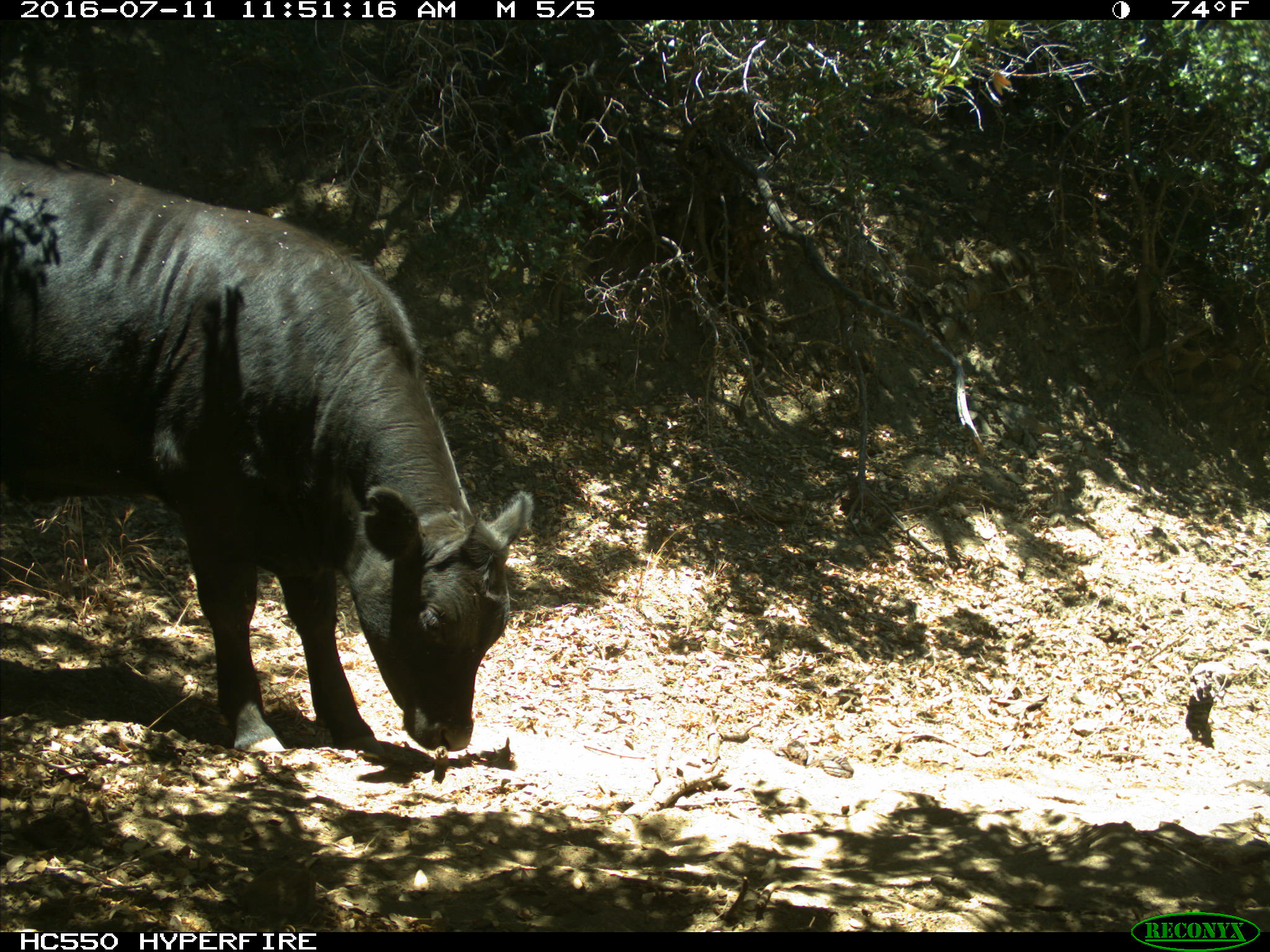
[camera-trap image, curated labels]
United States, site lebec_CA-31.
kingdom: Animalia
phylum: Chordata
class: Mammalia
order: Artiodactyla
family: Bovidae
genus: Bos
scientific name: Bos taurus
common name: domestic cow